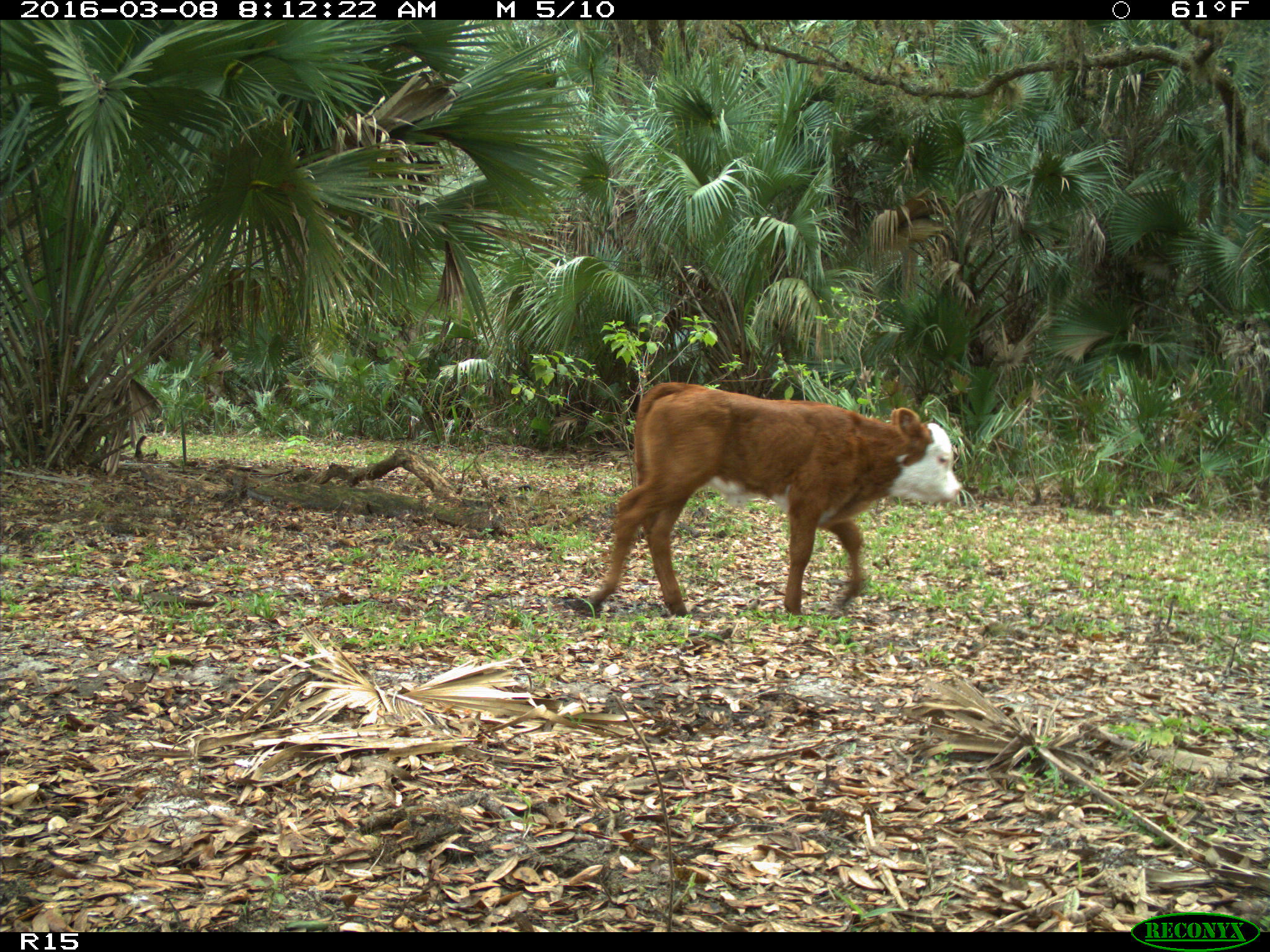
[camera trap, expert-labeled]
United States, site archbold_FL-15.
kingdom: Animalia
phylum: Chordata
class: Mammalia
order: Artiodactyla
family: Bovidae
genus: Bos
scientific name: Bos taurus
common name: domestic cow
Bos taurus (domestic cow).